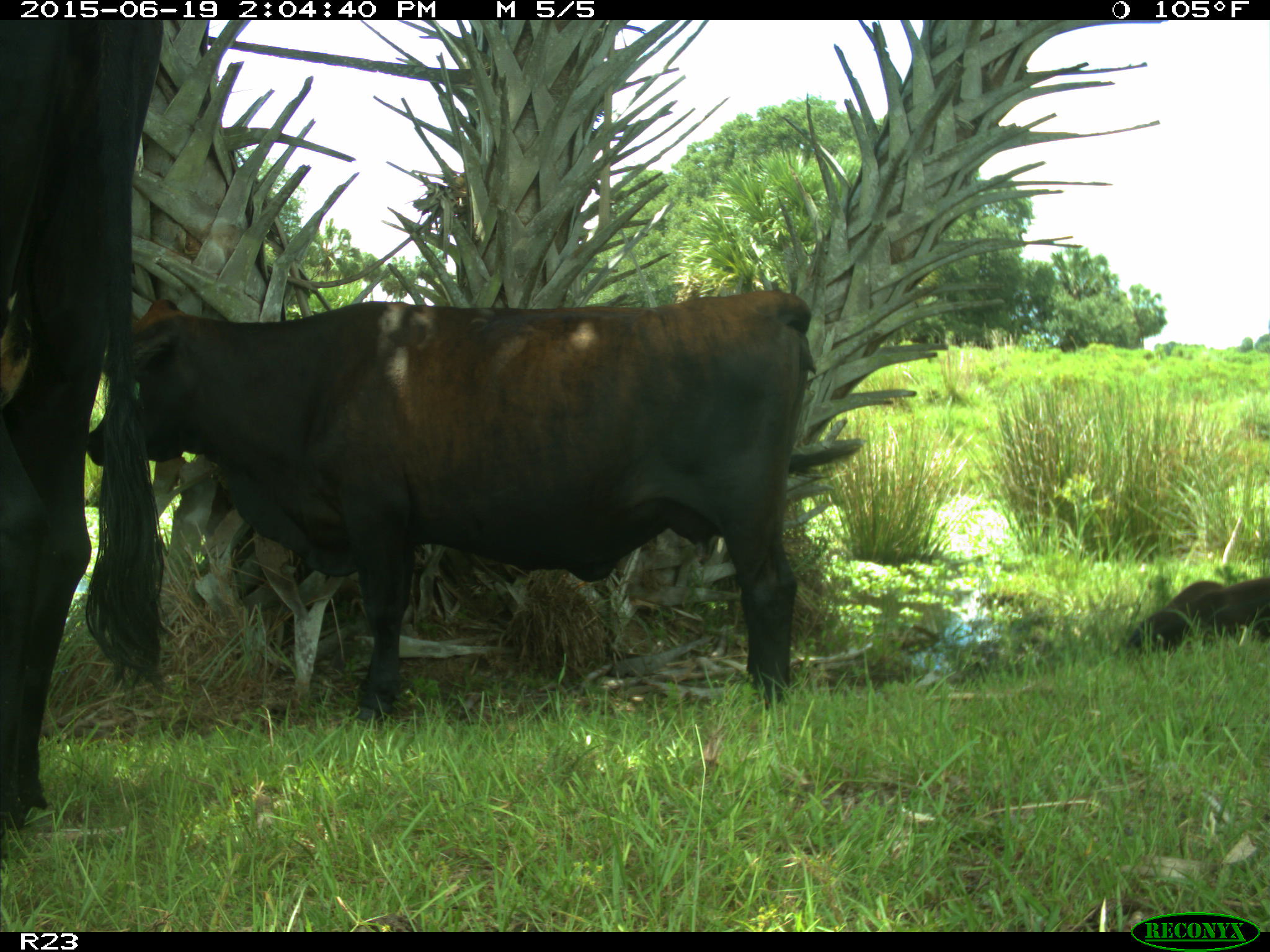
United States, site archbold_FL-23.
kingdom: Animalia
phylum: Chordata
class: Mammalia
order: Artiodactyla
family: Bovidae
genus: Bos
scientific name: Bos taurus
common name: domestic cow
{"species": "Bos taurus (domestic cow)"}